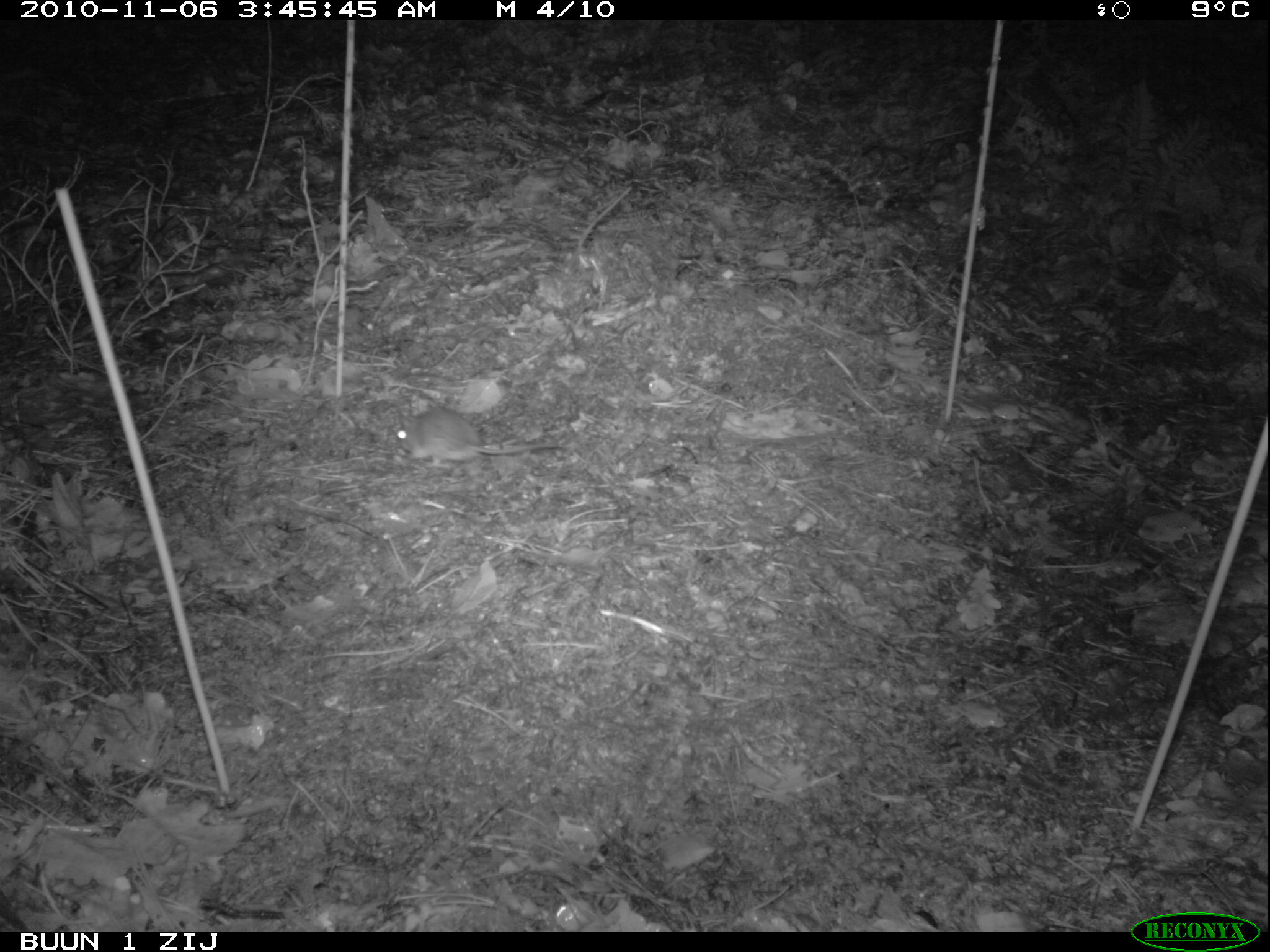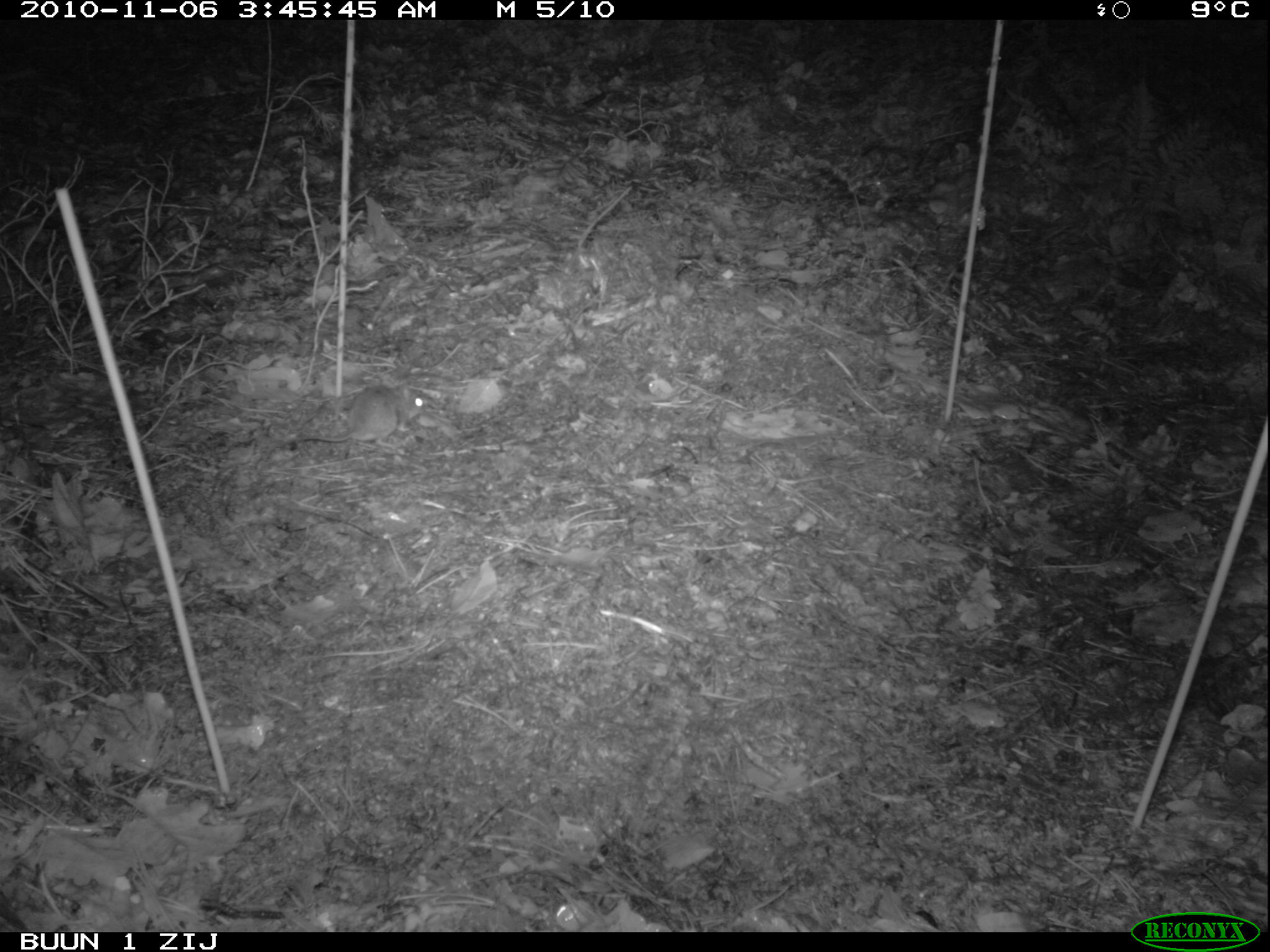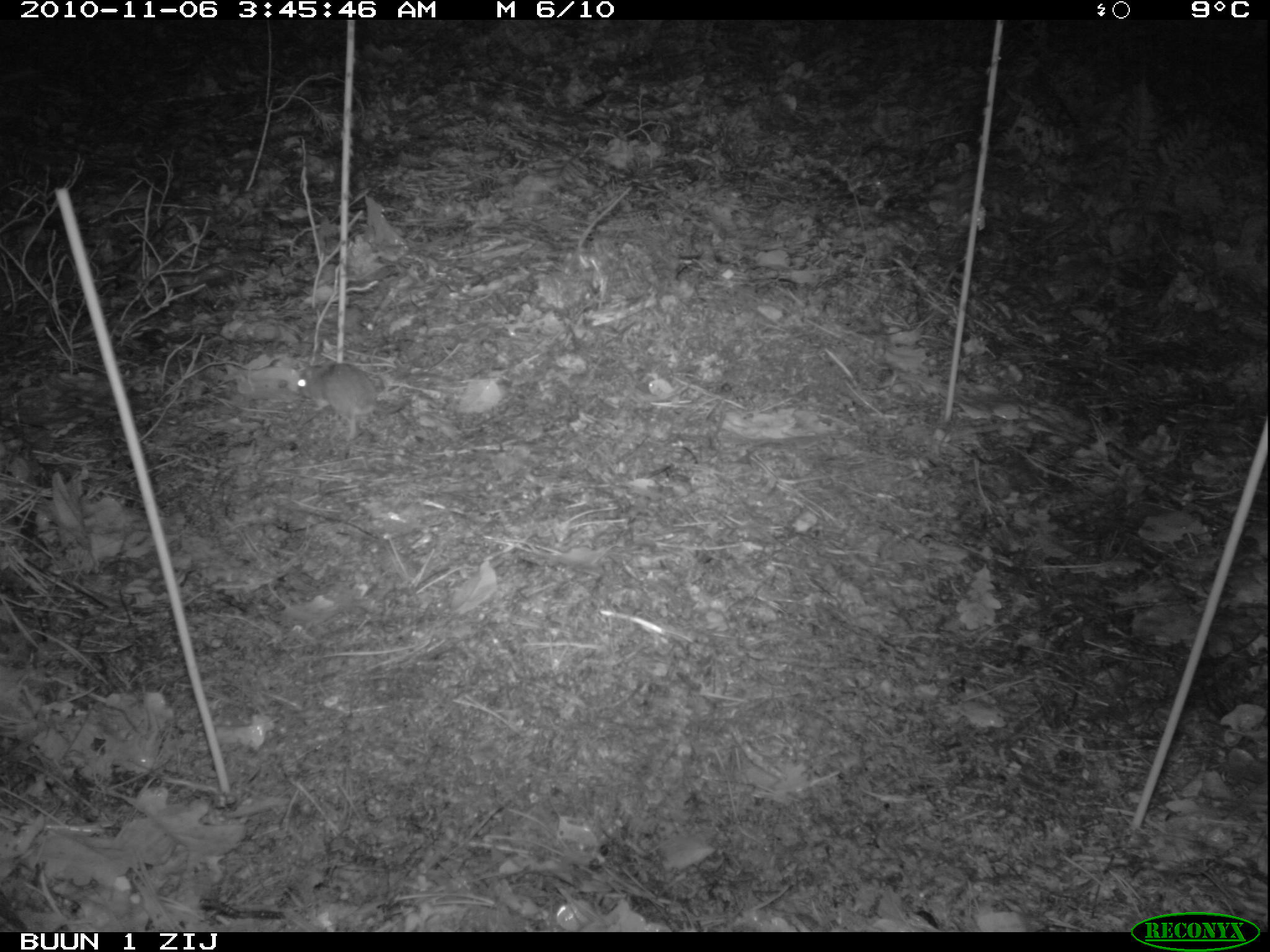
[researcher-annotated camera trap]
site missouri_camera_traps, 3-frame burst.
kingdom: Animalia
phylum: Chordata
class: Mammalia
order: Rodentia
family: Muridae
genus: Apodemus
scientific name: Apodemus sylvaticus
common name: wood mouse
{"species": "wood mouse (Apodemus sylvaticus)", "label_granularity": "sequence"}